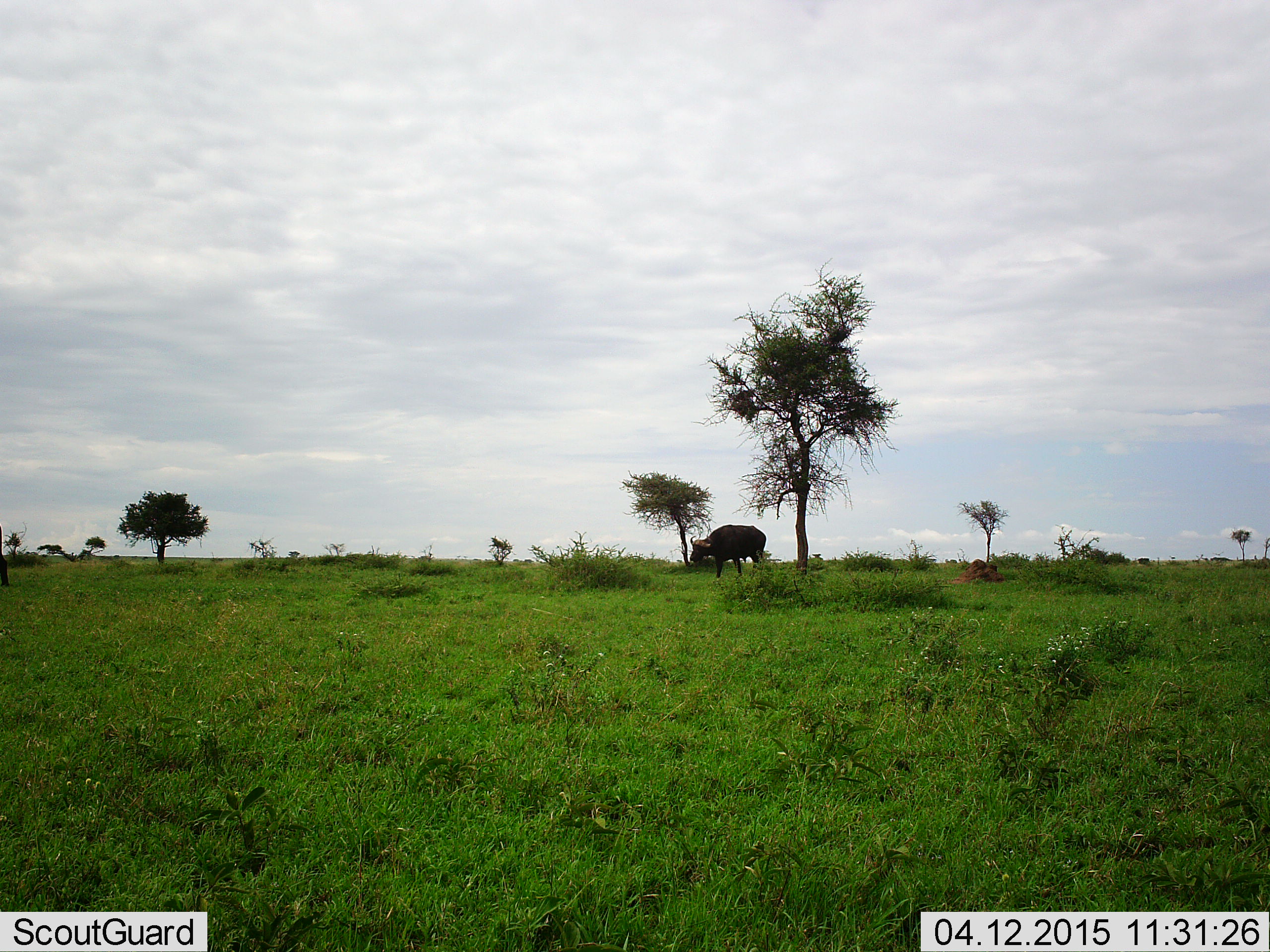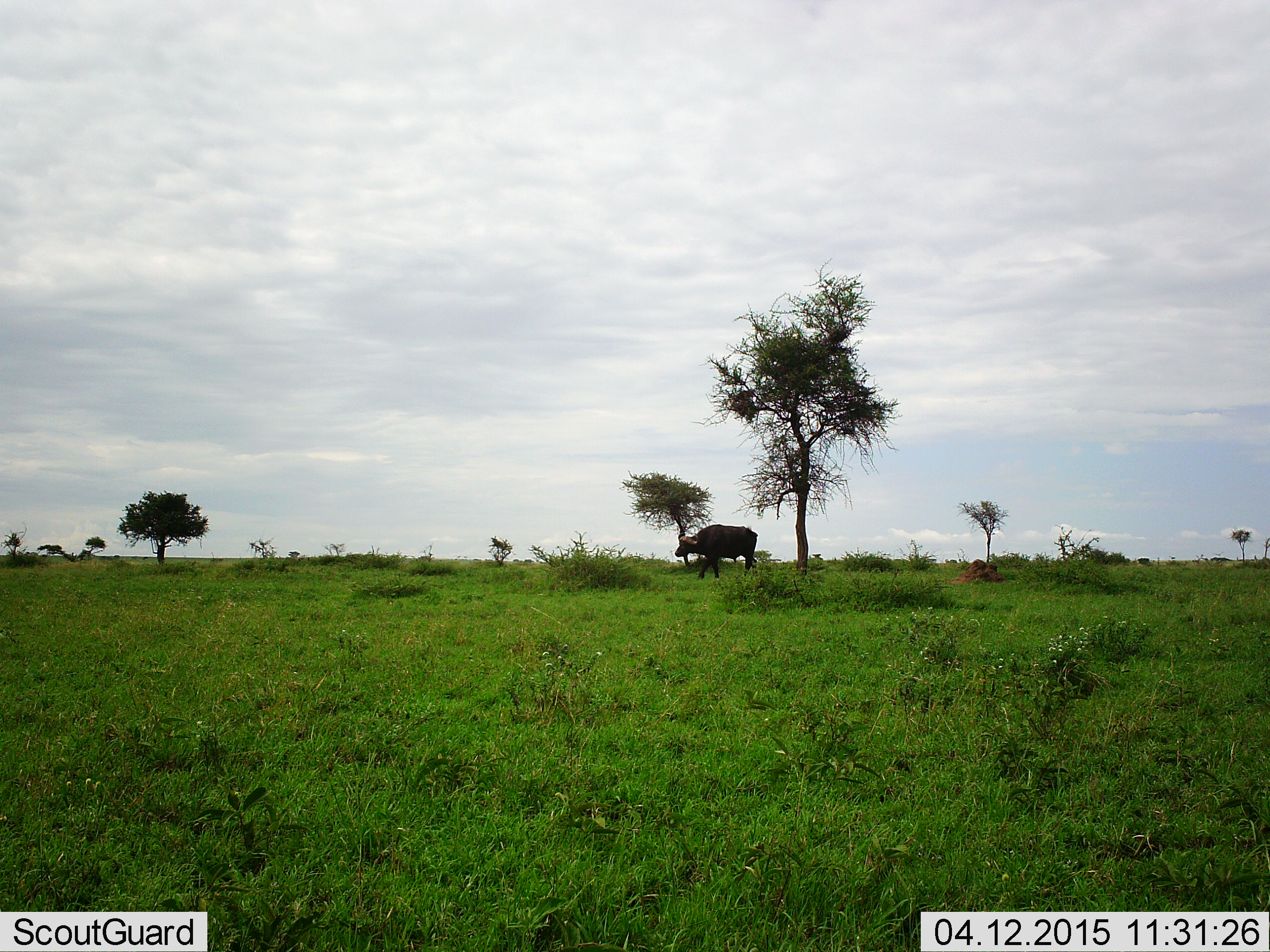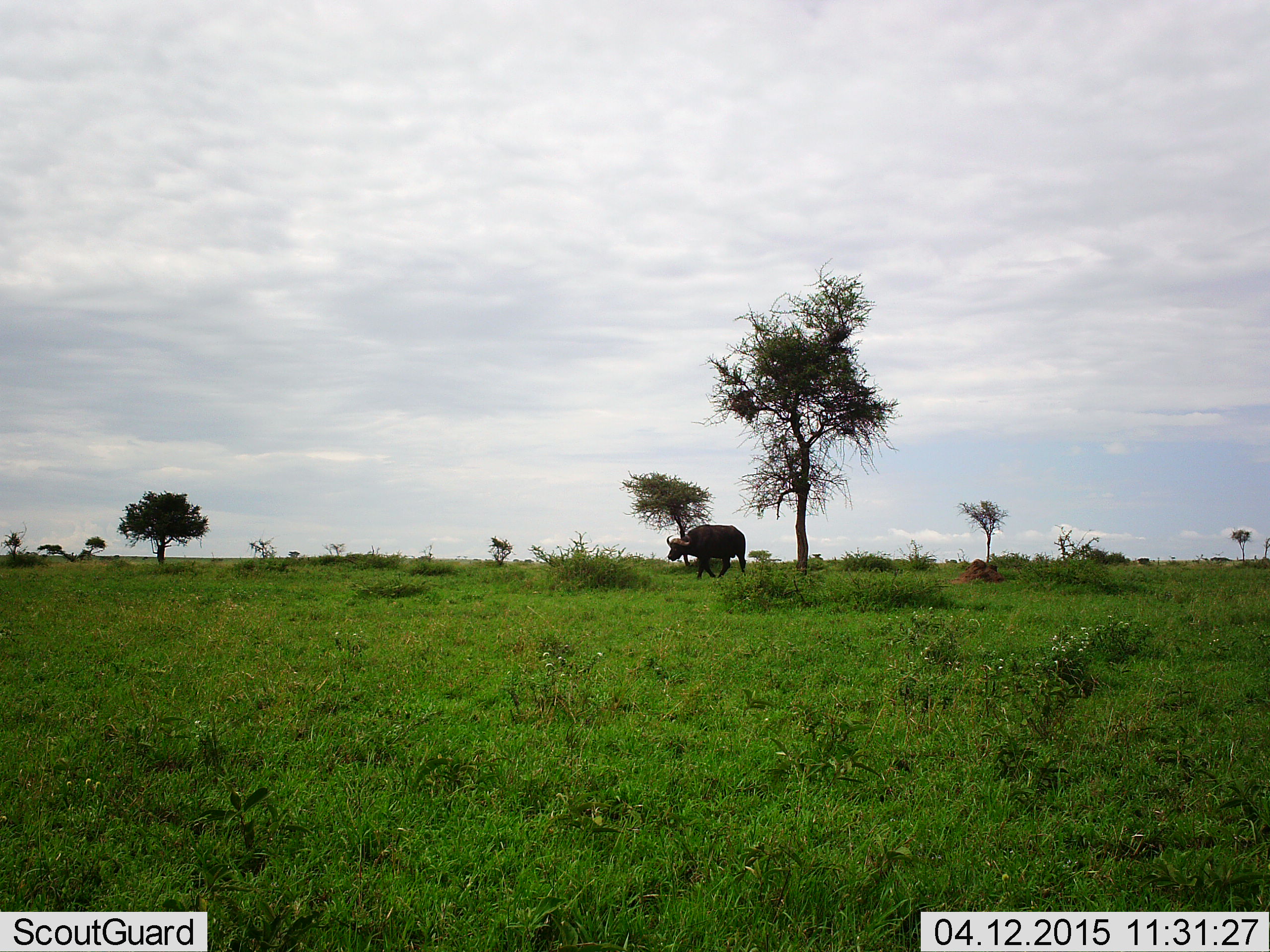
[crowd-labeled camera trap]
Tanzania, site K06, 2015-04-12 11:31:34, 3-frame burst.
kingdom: Animalia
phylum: Chordata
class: Mammalia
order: Artiodactyla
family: Bovidae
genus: Syncerus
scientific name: Syncerus caffer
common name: cape buffalo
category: buffalo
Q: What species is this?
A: Buffalo (cape buffalo) (Syncerus caffer).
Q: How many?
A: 1.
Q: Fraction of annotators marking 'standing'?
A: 50%.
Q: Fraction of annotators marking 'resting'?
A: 0%.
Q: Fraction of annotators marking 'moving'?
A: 80%.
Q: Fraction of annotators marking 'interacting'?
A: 0%.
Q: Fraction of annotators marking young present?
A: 0%.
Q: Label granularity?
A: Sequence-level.